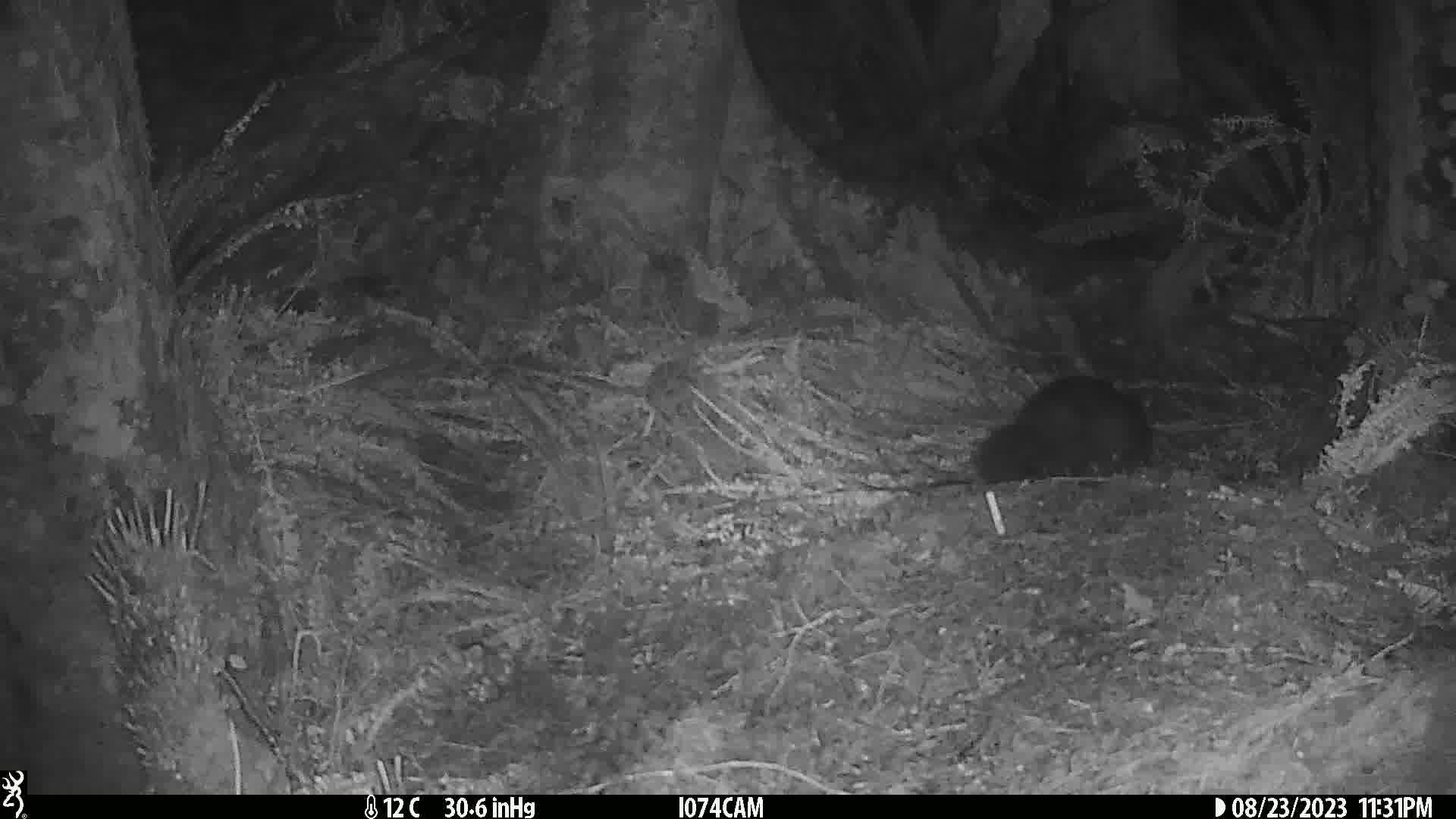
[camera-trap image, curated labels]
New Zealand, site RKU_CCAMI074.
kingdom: Animalia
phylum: Chordata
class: Mammalia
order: Diprotodontia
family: Phalangeridae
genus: Trichosurus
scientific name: Trichosurus vulpecula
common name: common brushtail possum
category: possum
Possum (common brushtail possum) (Trichosurus vulpecula).